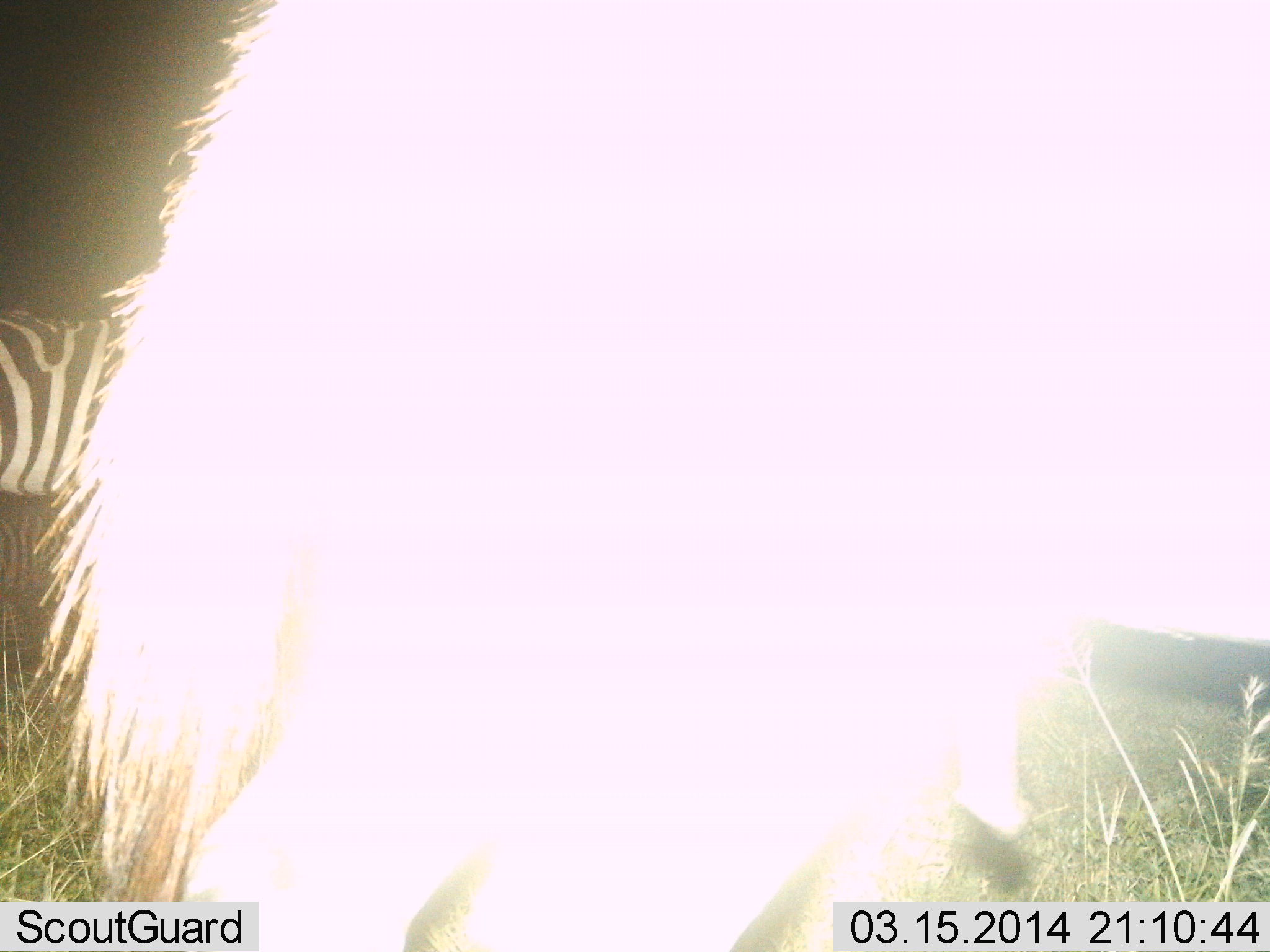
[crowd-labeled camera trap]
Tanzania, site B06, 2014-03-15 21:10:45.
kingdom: Animalia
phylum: Chordata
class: Mammalia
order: Perissodactyla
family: Equidae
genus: Equus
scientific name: Equus quagga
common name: plains zebra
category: zebra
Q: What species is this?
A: Zebra (plains zebra) (Equus quagga).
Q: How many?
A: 2.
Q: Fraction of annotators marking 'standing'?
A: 90%.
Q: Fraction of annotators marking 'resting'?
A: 10%.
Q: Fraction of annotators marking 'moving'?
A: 10%.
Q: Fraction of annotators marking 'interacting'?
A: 0%.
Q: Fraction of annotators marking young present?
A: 0%.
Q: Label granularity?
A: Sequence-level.